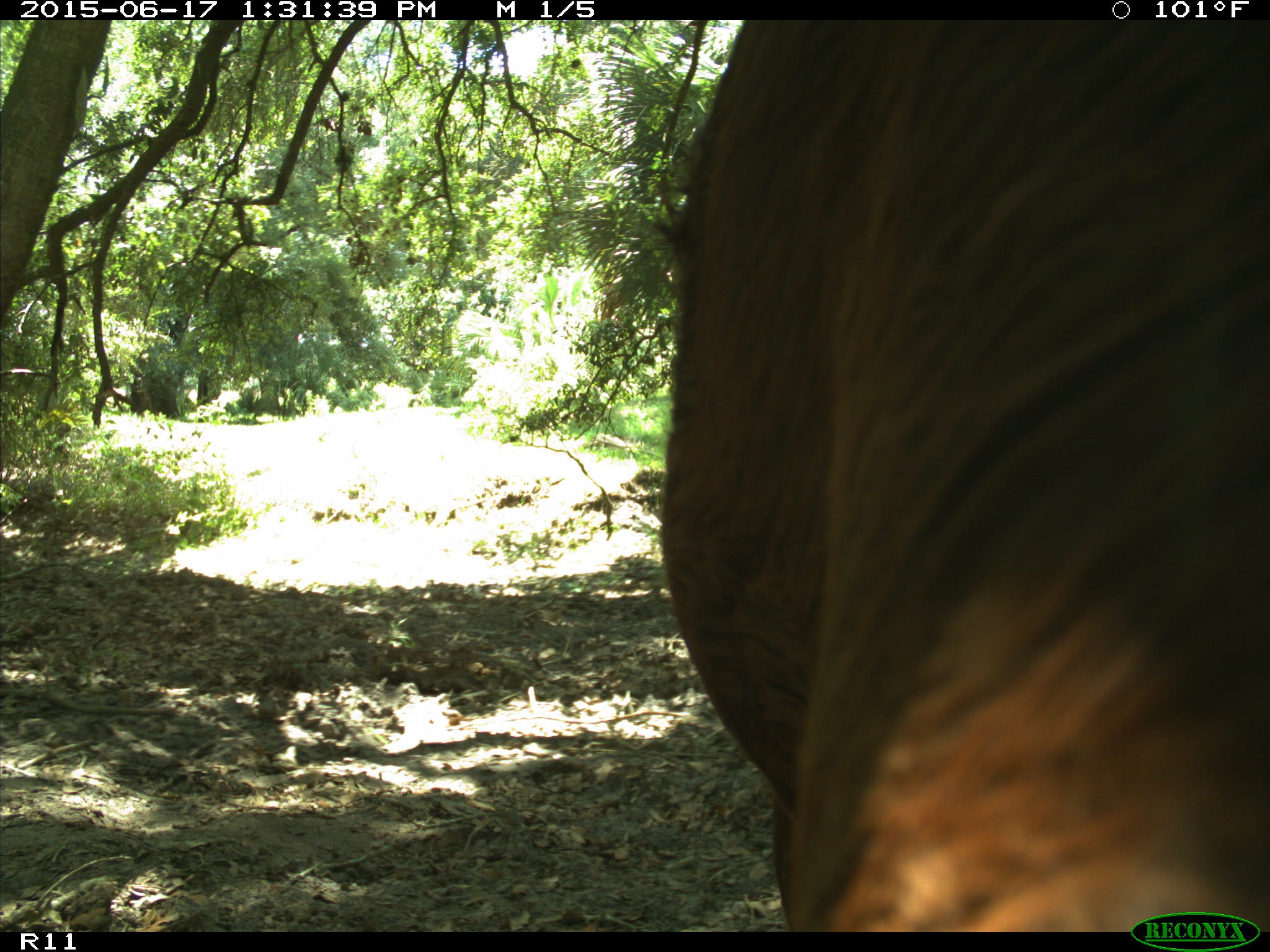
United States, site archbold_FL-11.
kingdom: Animalia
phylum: Chordata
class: Mammalia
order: Artiodactyla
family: Bovidae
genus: Bos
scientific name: Bos taurus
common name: domestic cow